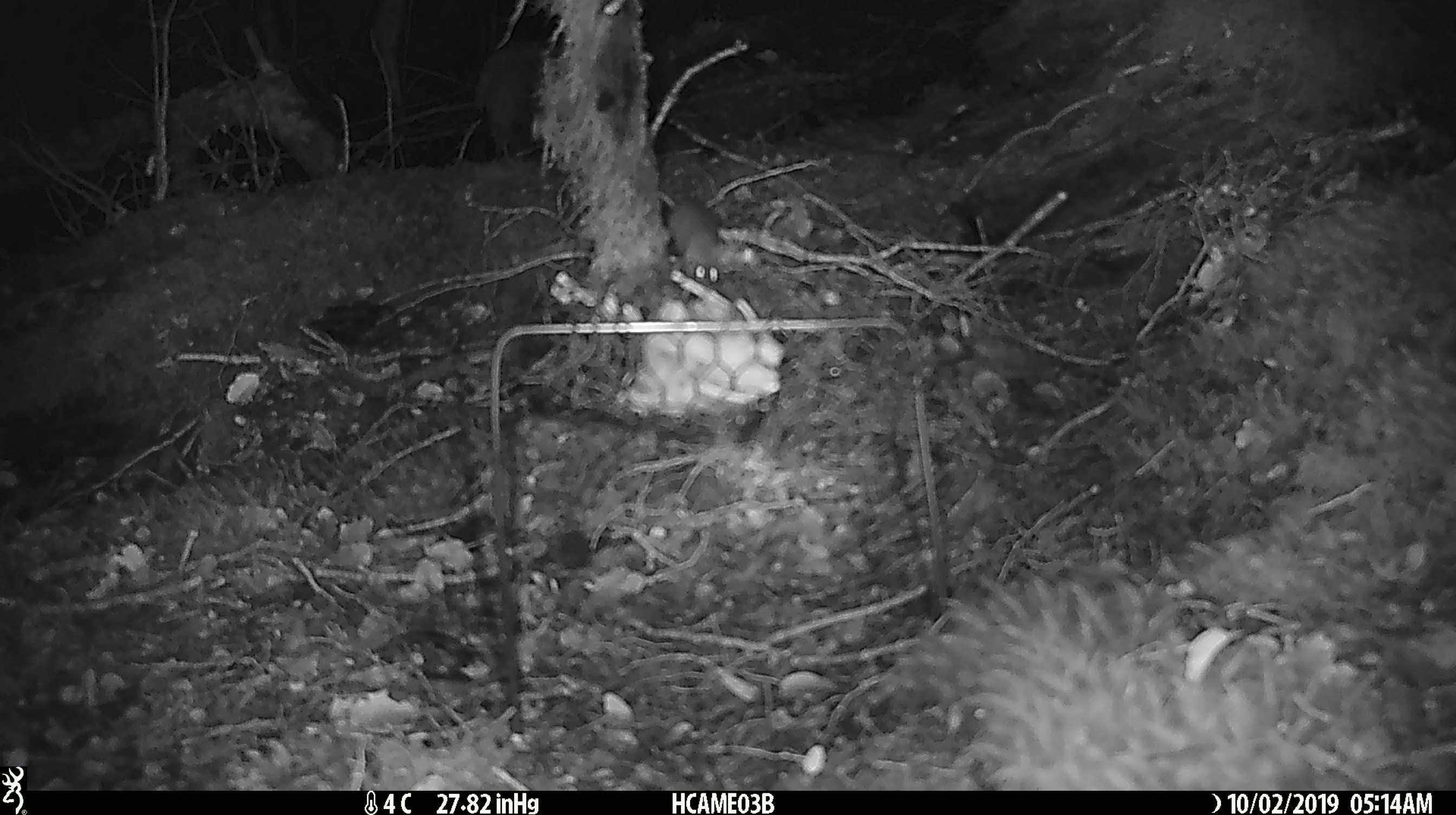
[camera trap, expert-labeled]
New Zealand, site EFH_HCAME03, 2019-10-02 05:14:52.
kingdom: Animalia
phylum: Chordata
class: Mammalia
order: Rodentia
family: Muridae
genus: Mus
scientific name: Mus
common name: mouse